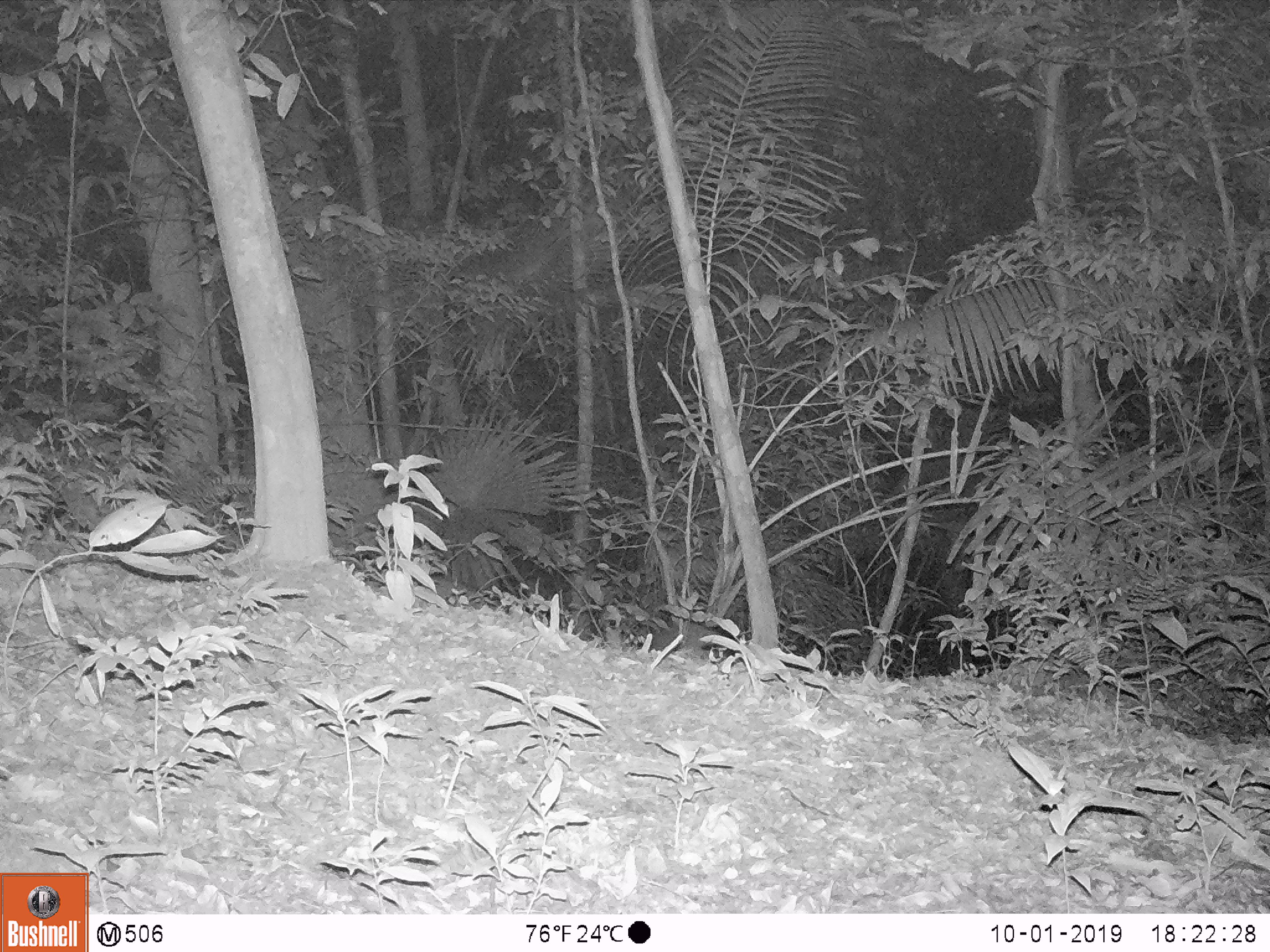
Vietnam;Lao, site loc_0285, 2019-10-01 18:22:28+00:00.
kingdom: Animalia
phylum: Chordata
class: Mammalia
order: Artiodactyla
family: Suidae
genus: Sus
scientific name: Sus scrofa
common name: eurasian wild pig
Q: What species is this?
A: Eurasian wild pig (Sus scrofa).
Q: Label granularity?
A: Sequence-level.